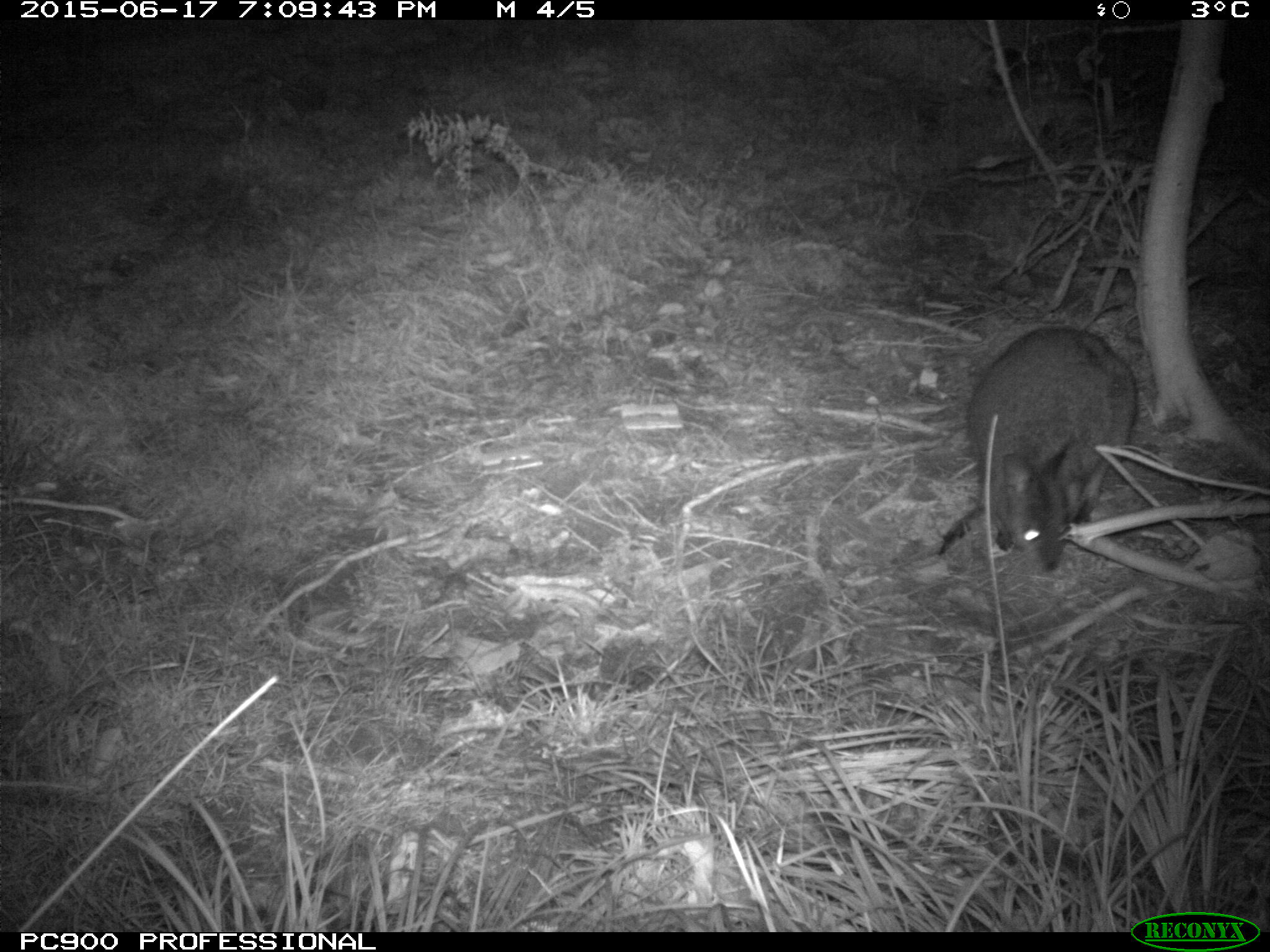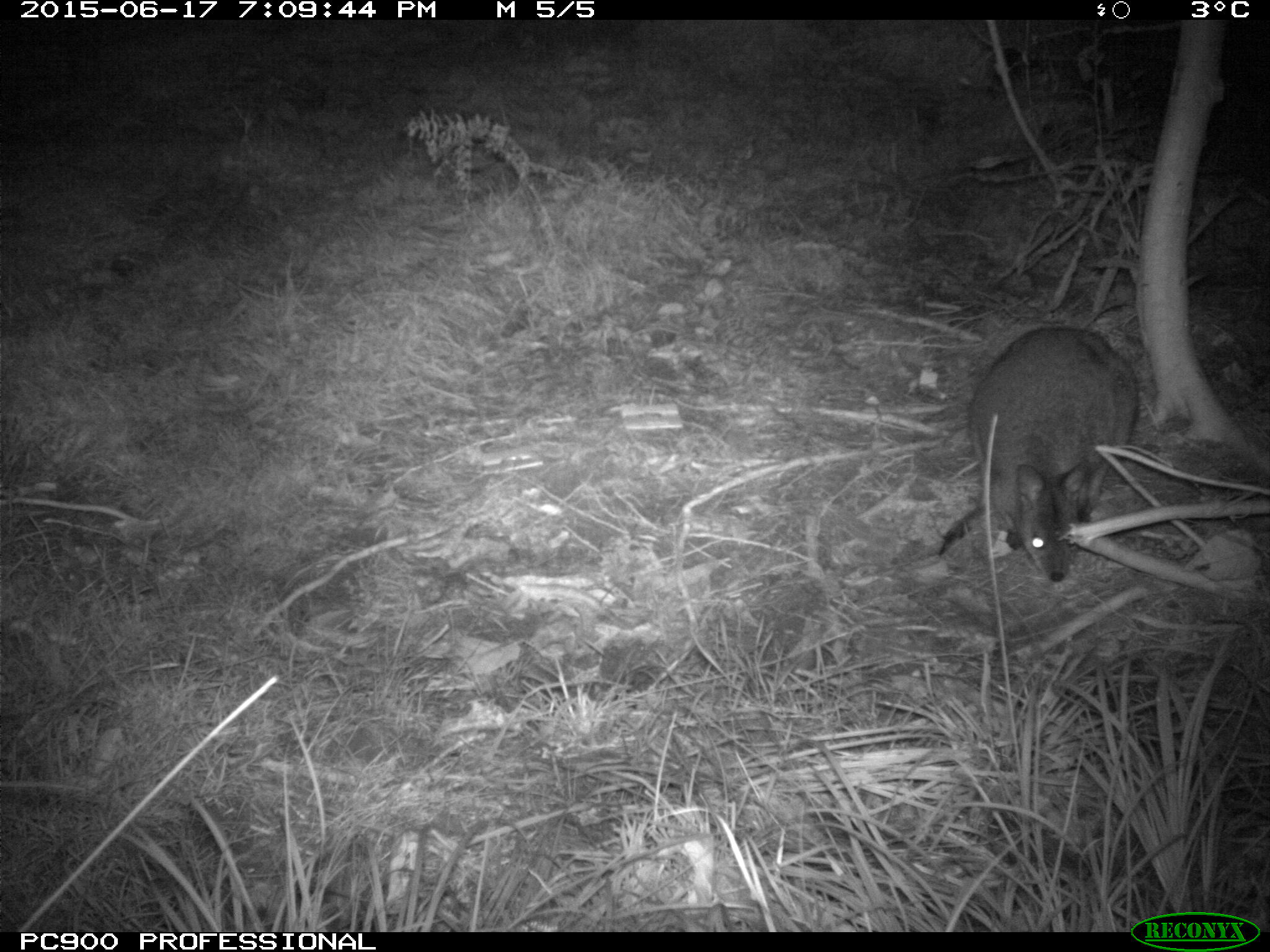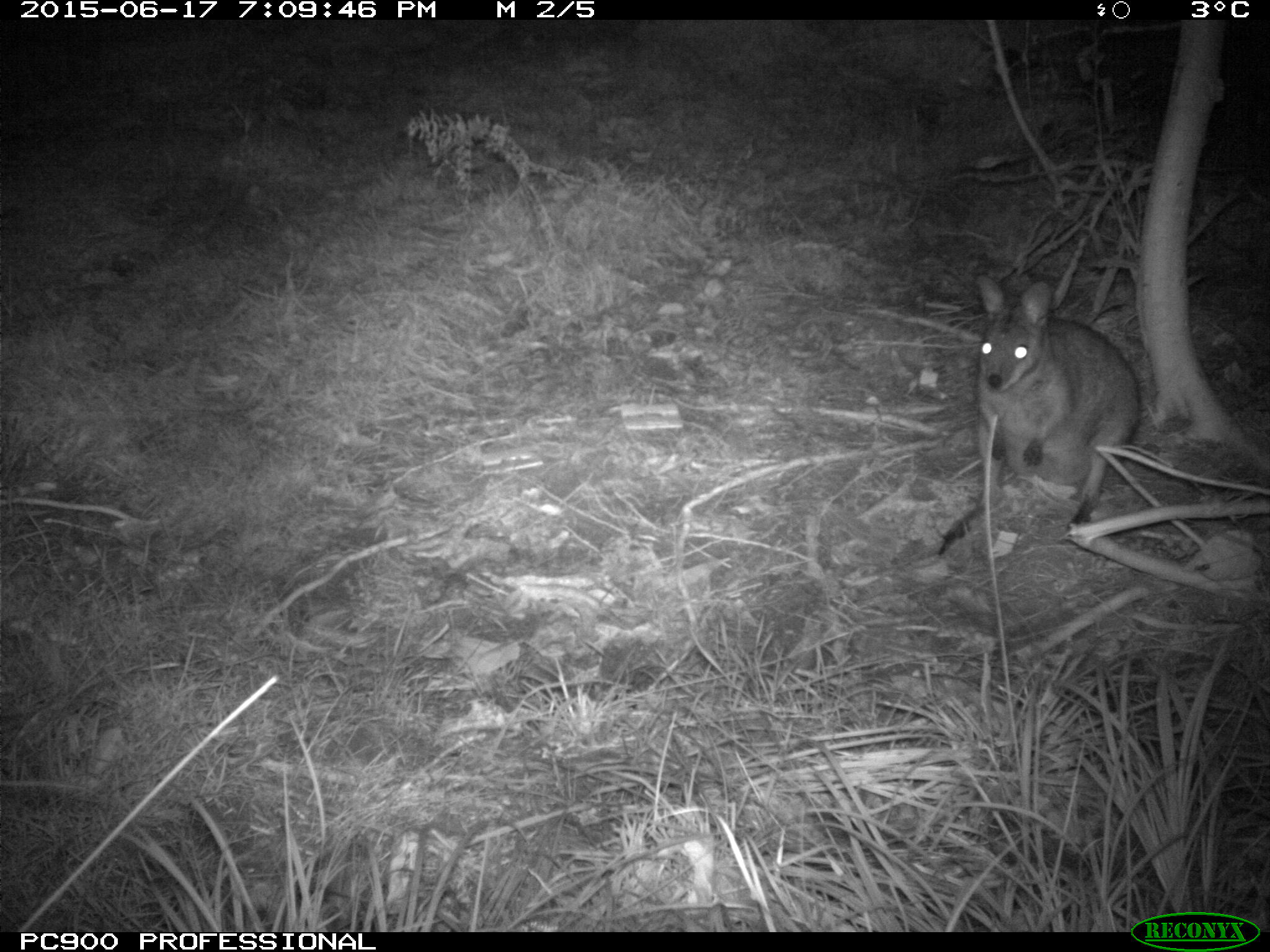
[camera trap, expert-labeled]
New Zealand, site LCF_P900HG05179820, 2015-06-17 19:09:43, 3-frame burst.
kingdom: Animalia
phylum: Chordata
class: Mammalia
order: Diprotodontia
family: Macropodidae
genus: Notamacropus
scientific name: Notamacropus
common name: wallaby